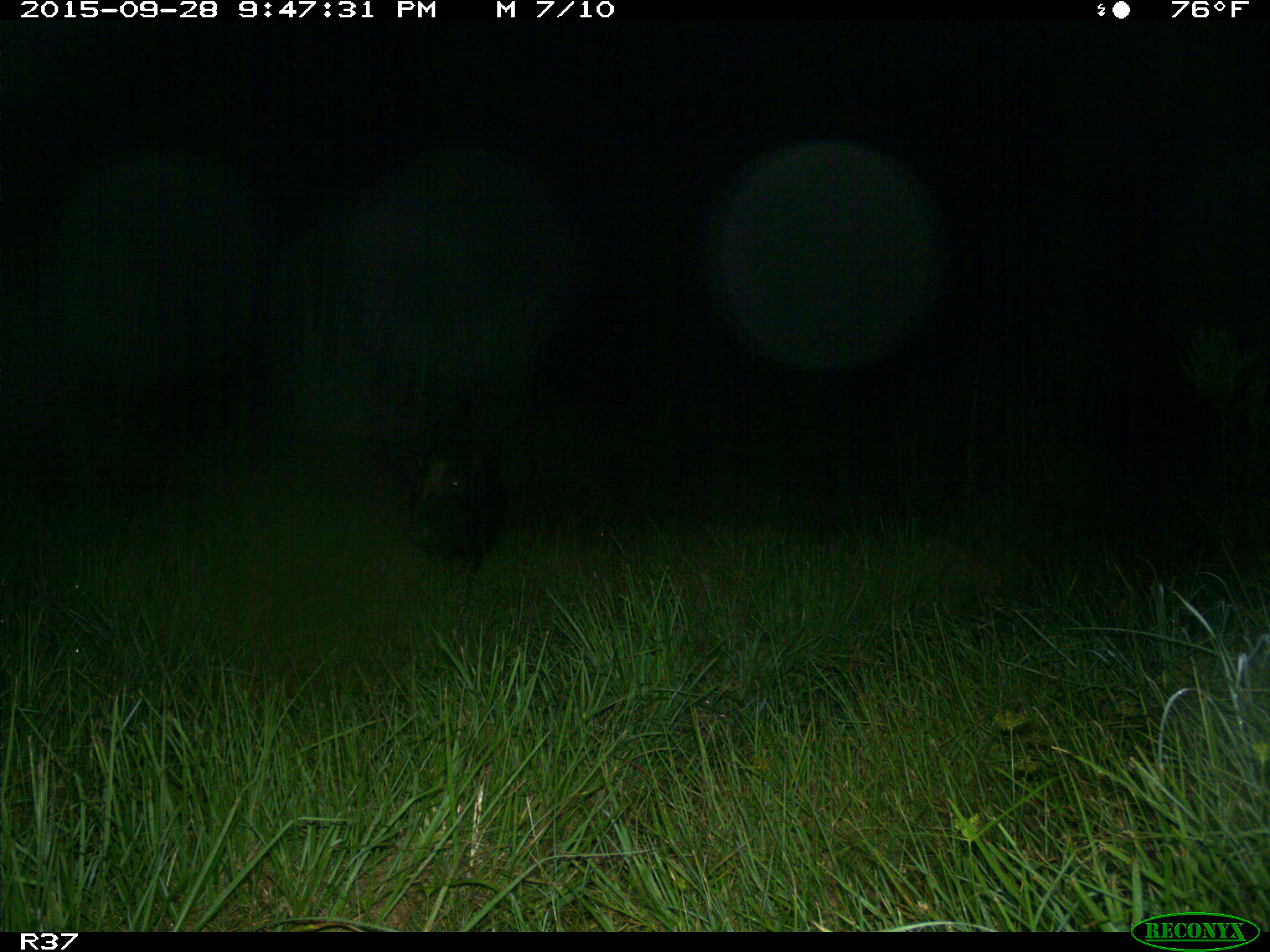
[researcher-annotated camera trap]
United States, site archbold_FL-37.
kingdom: Animalia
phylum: Chordata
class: Mammalia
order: Artiodactyla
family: Suidae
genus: Sus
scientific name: Sus scrofa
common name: wild boar